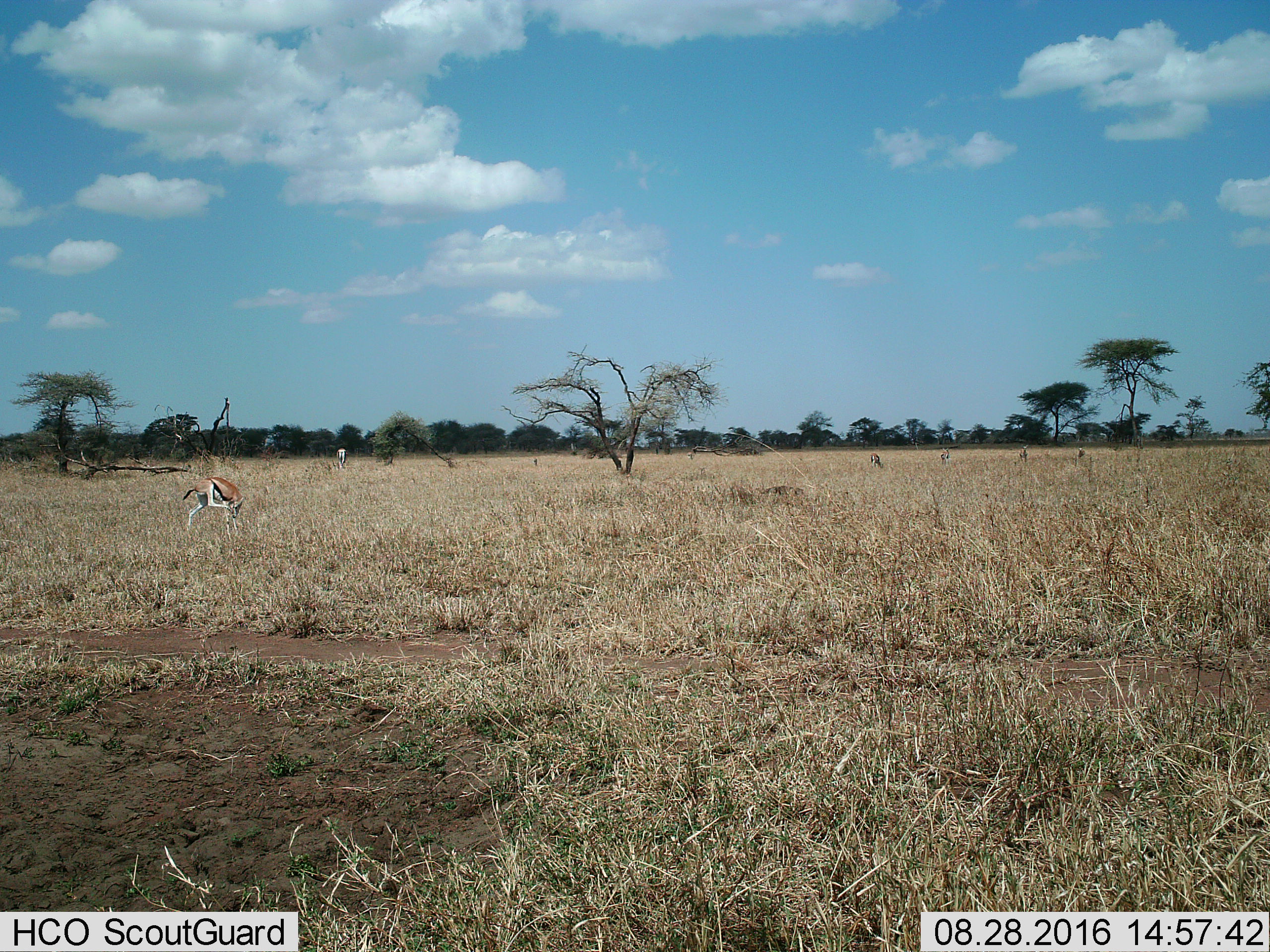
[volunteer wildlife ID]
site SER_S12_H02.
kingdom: Animalia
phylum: Chordata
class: Mammalia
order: Artiodactyla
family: Bovidae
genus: Eudorcas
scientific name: Eudorcas thomsonii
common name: thomson's gazelle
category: gazellethomsons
Gazellethomsons (thomson's gazelle) (Eudorcas thomsonii), count 3. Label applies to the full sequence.